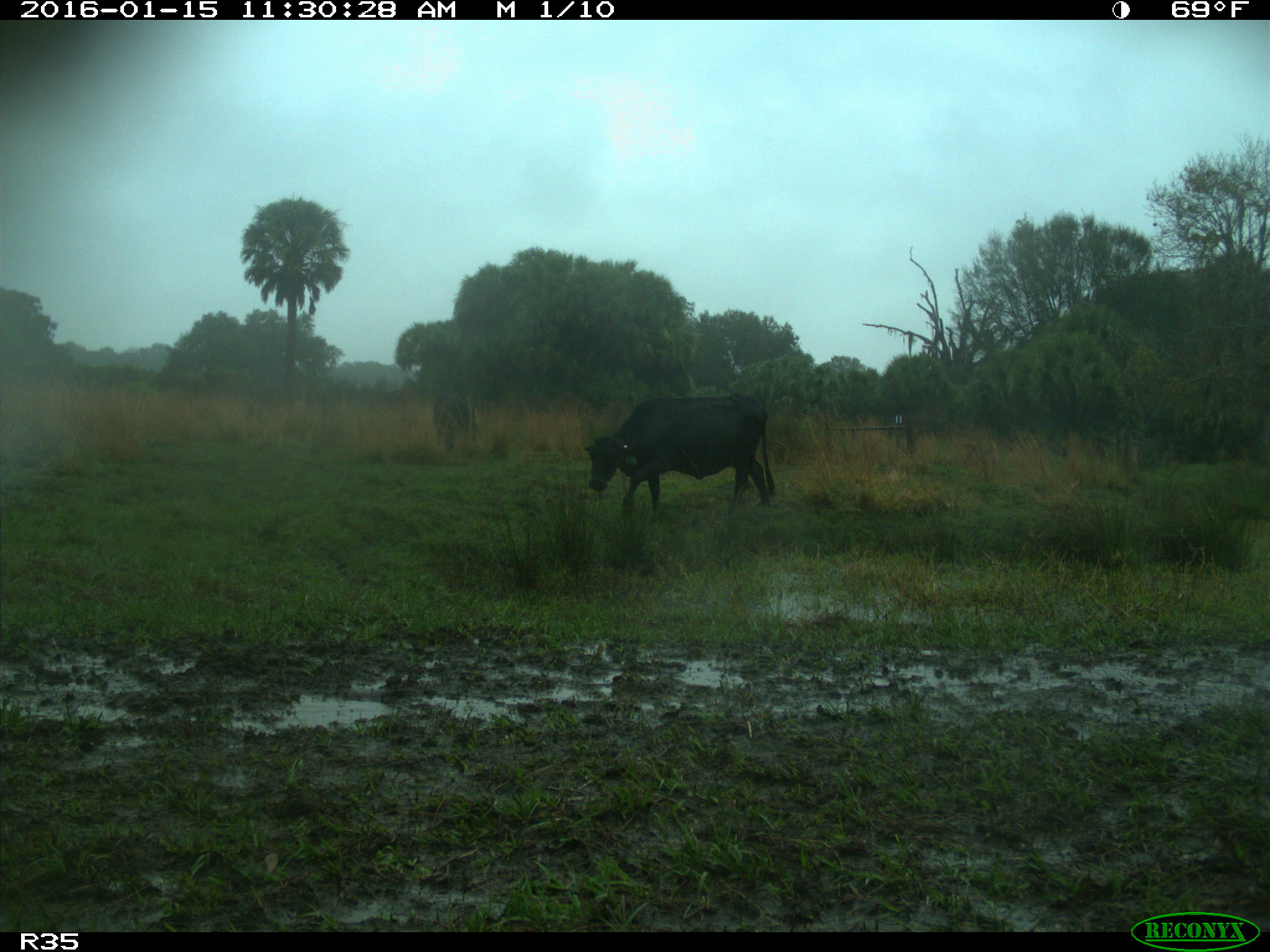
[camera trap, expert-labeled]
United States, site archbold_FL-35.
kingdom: Animalia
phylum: Chordata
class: Mammalia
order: Artiodactyla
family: Bovidae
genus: Bos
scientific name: Bos taurus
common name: domestic cow